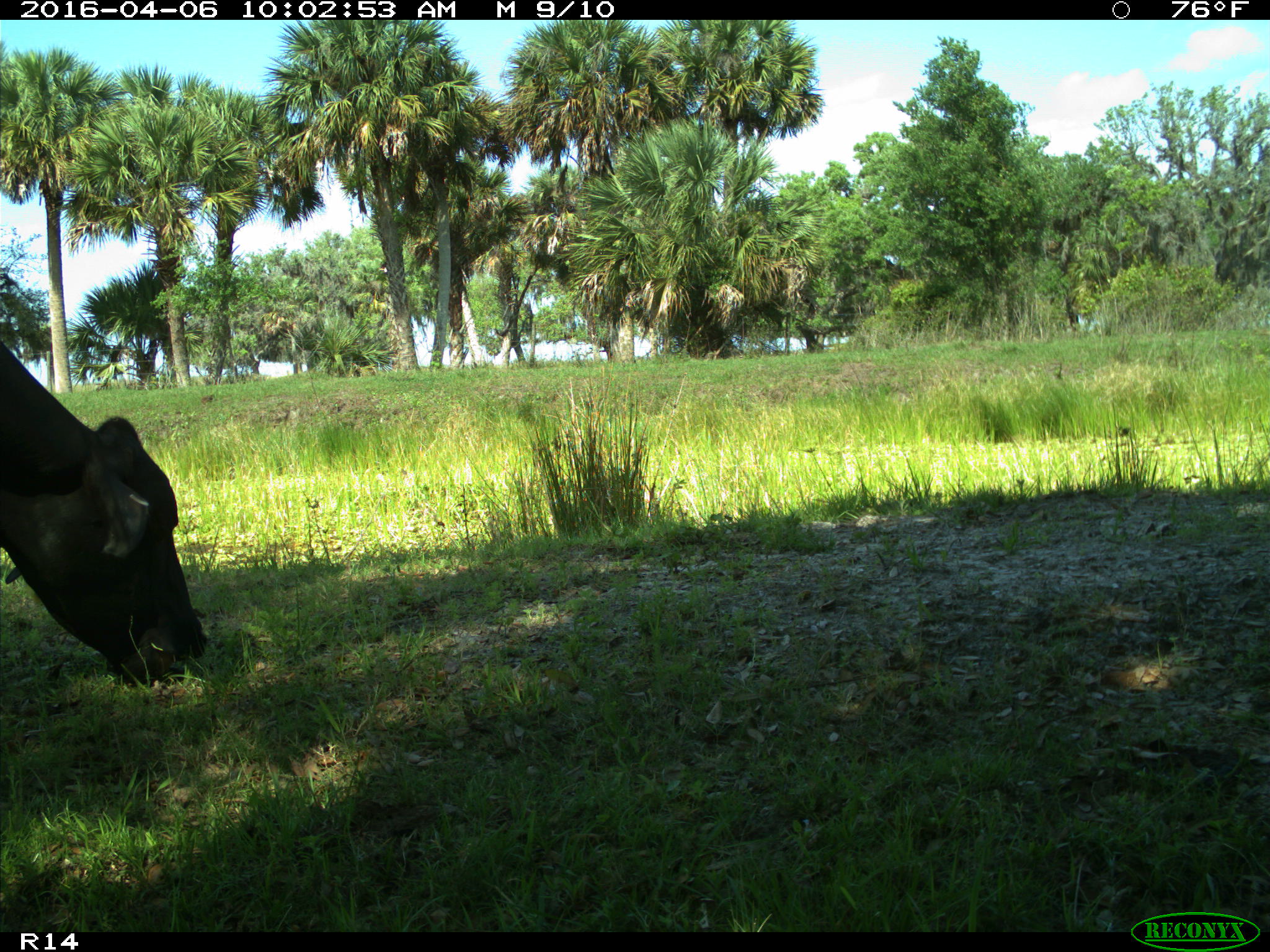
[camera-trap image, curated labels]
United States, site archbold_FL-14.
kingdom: Animalia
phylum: Chordata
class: Mammalia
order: Artiodactyla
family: Bovidae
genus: Bos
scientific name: Bos taurus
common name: domestic cow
Bos taurus (domestic cow).